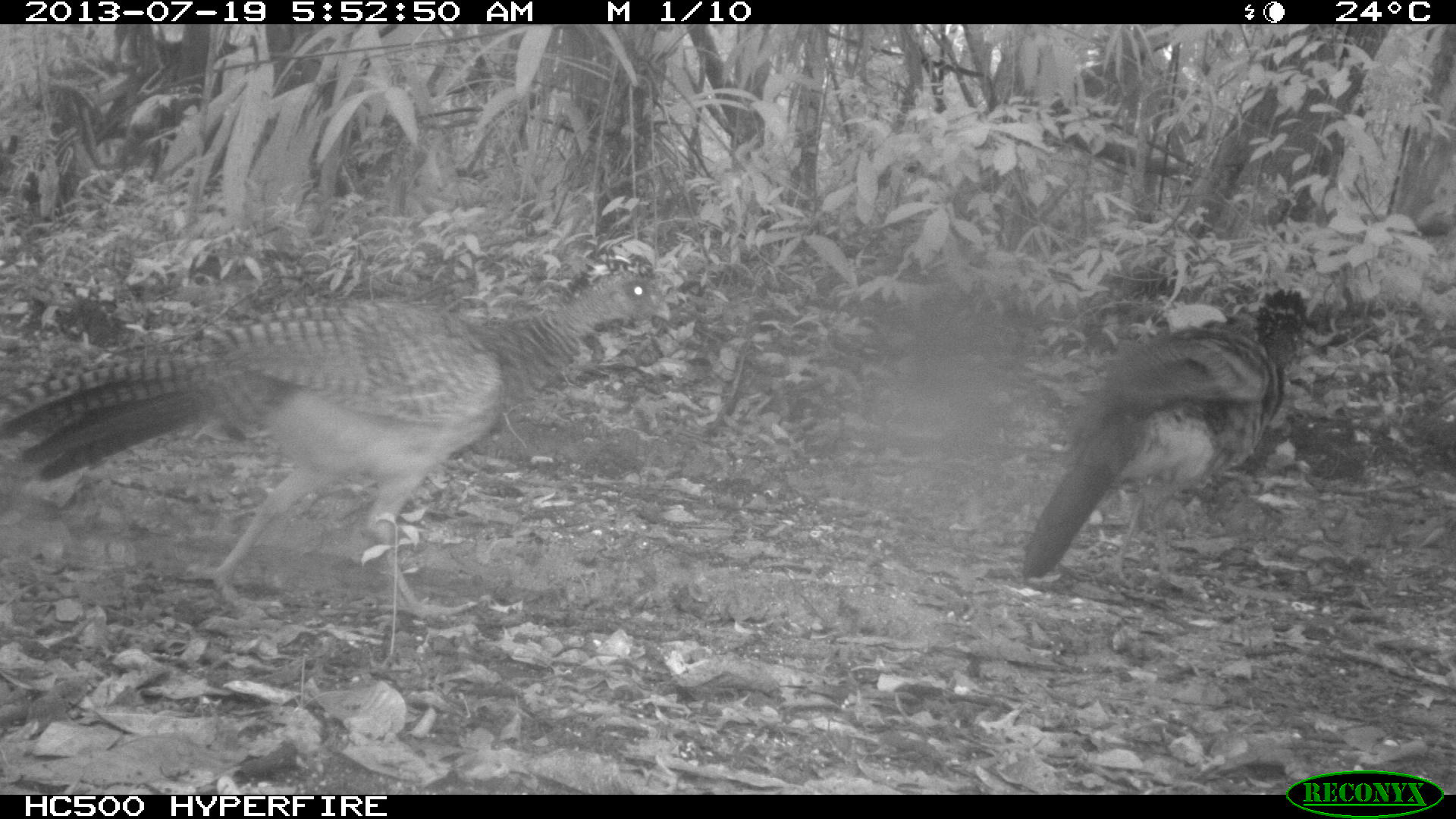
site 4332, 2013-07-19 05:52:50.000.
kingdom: Animalia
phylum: Chordata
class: Aves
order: Galliformes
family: Cracidae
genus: Crax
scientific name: Crax rubra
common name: great curassow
Crax rubra (great curassow), count 2.